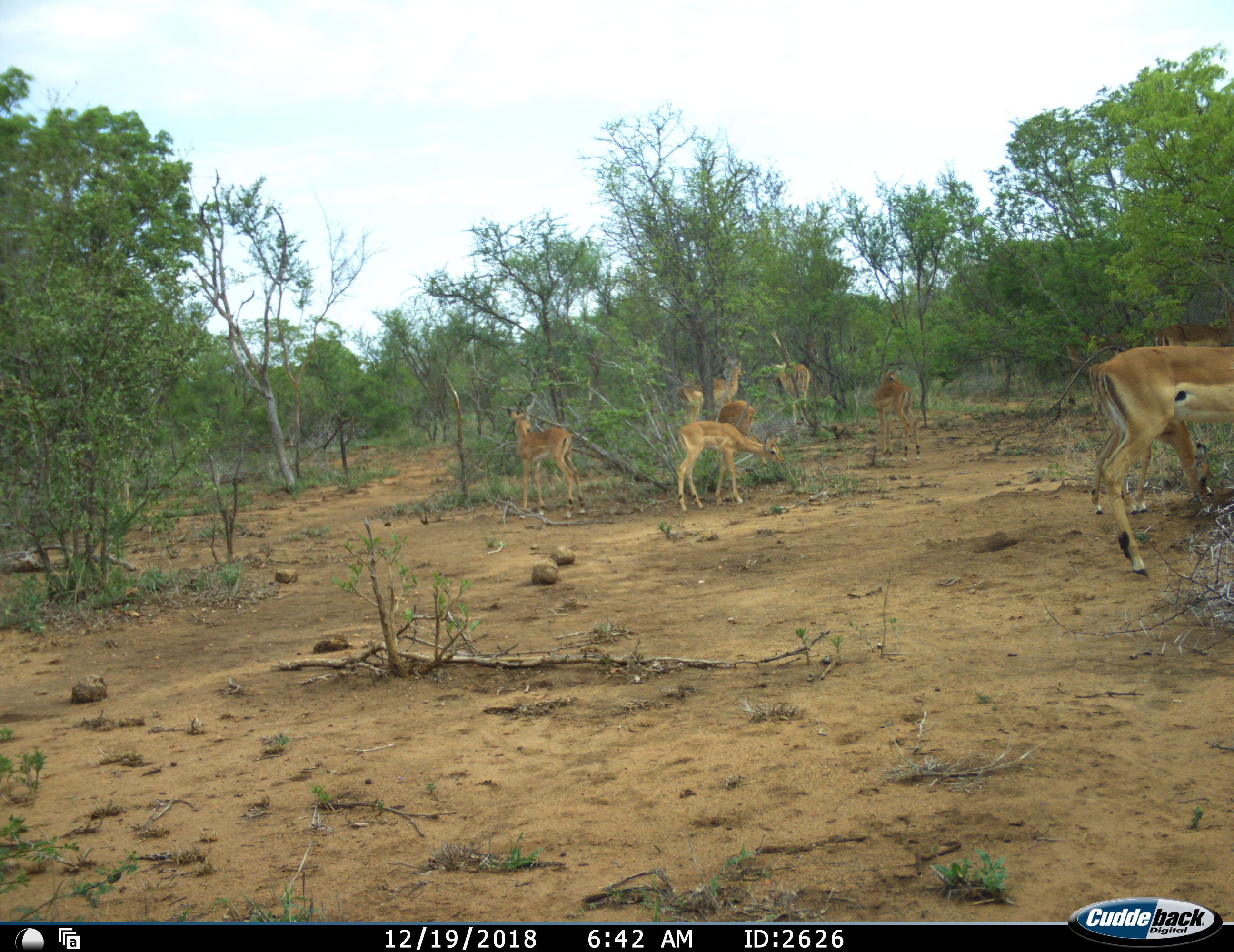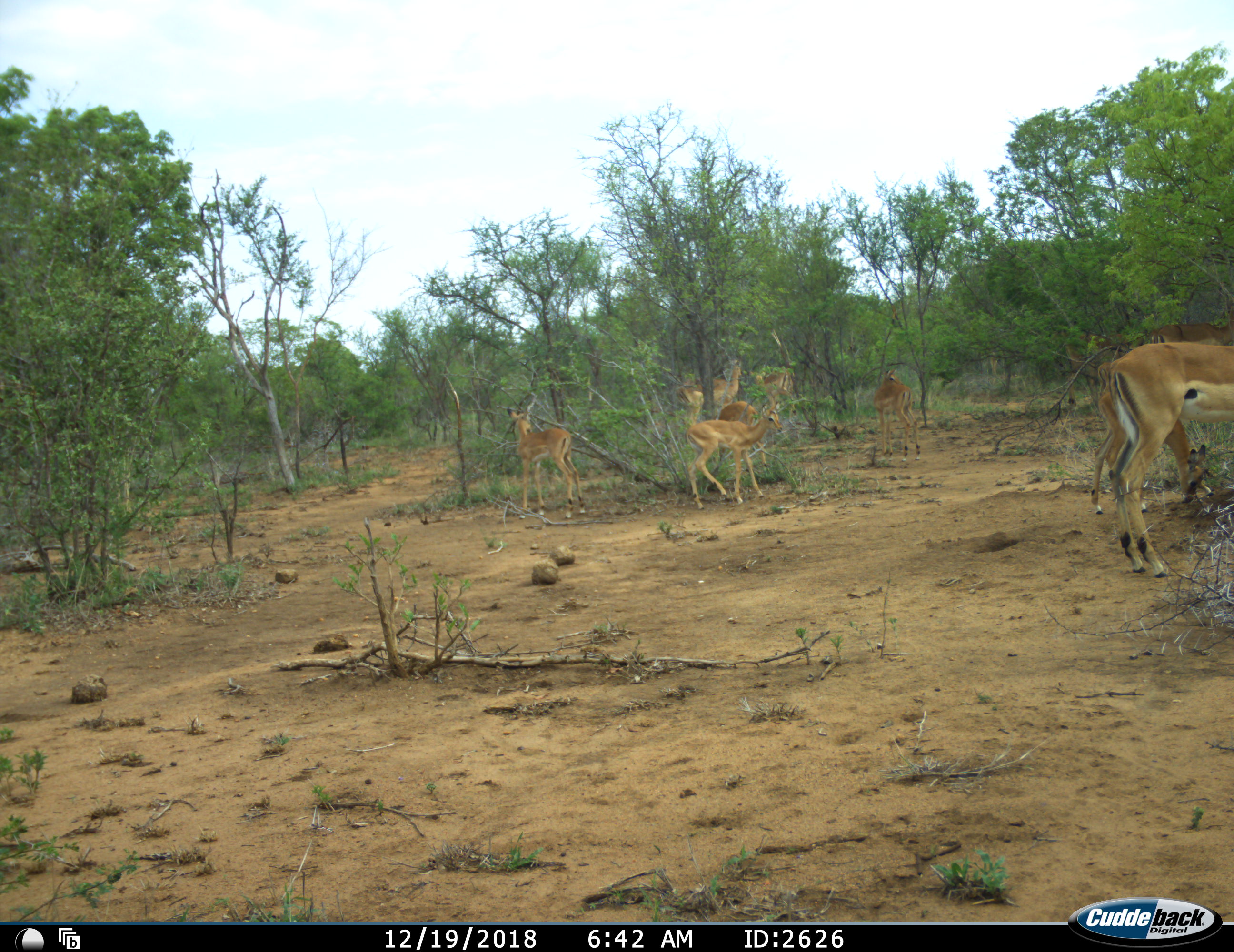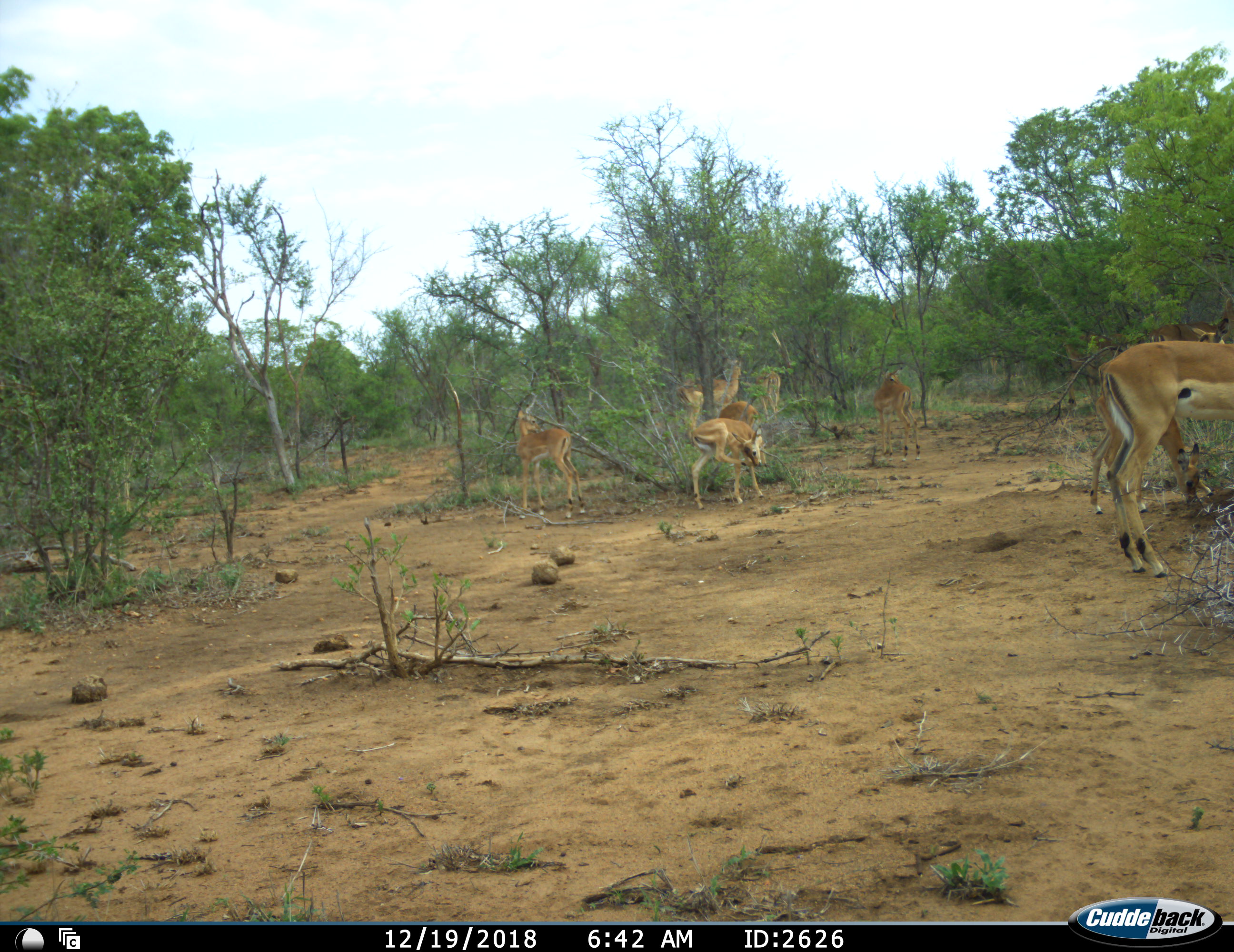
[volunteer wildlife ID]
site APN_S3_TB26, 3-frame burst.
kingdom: Animalia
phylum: Chordata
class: Mammalia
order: Artiodactyla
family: Bovidae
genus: Aepyceros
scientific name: Aepyceros melampus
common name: impala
Impala (Aepyceros melampus), count 8. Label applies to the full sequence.